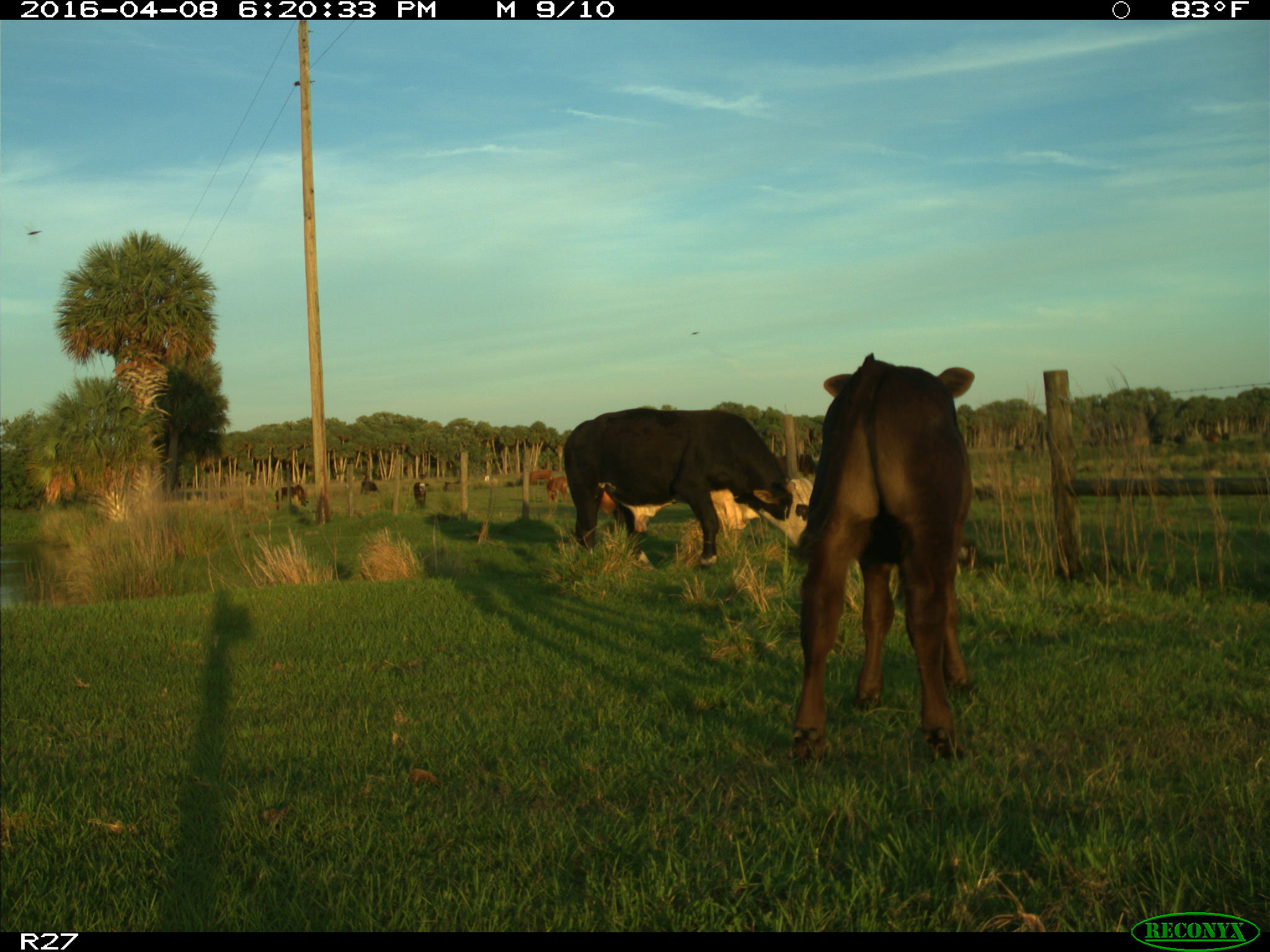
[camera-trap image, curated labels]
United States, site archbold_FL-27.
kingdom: Animalia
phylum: Chordata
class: Mammalia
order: Artiodactyla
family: Bovidae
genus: Bos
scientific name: Bos taurus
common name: domestic cow